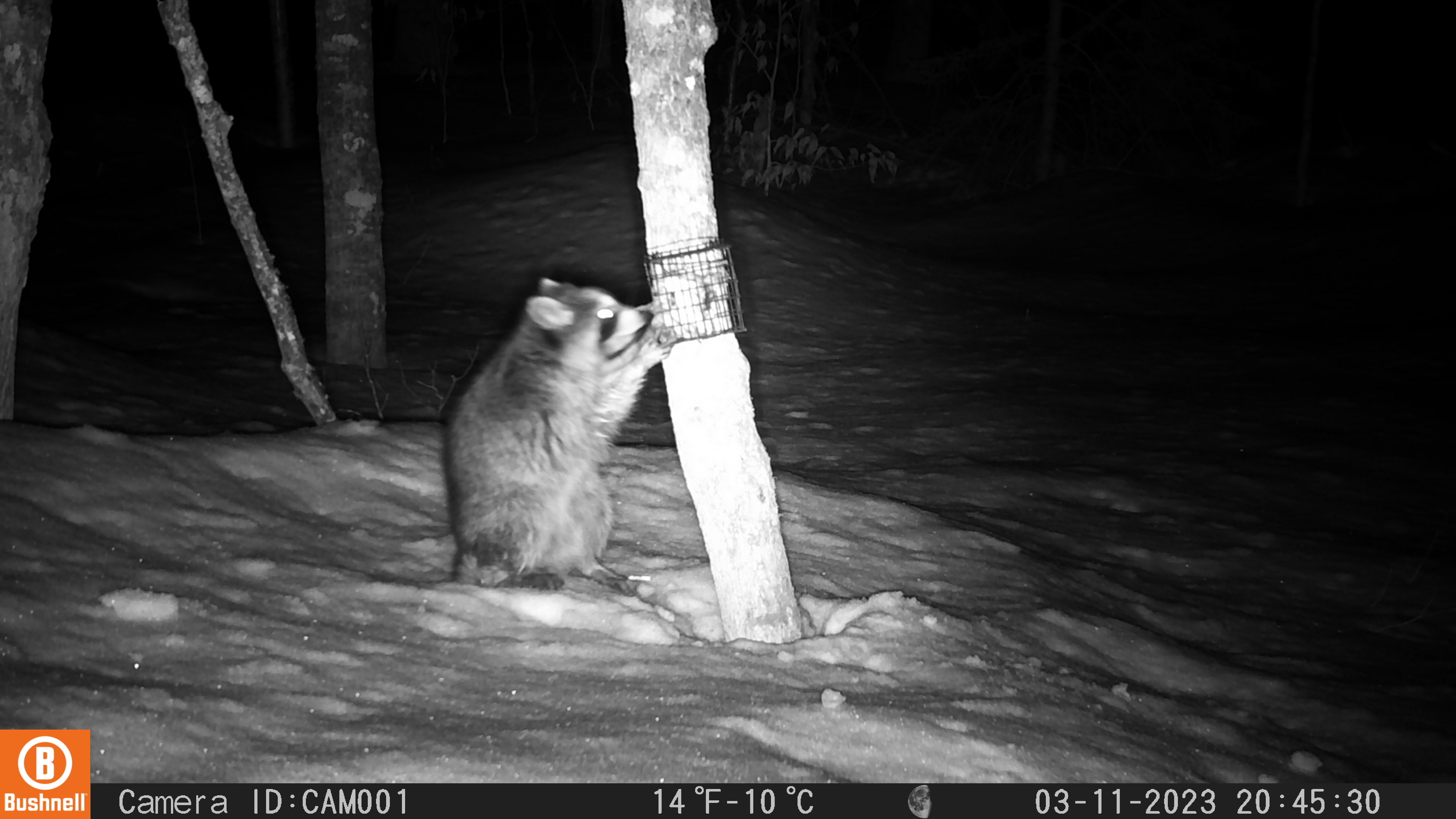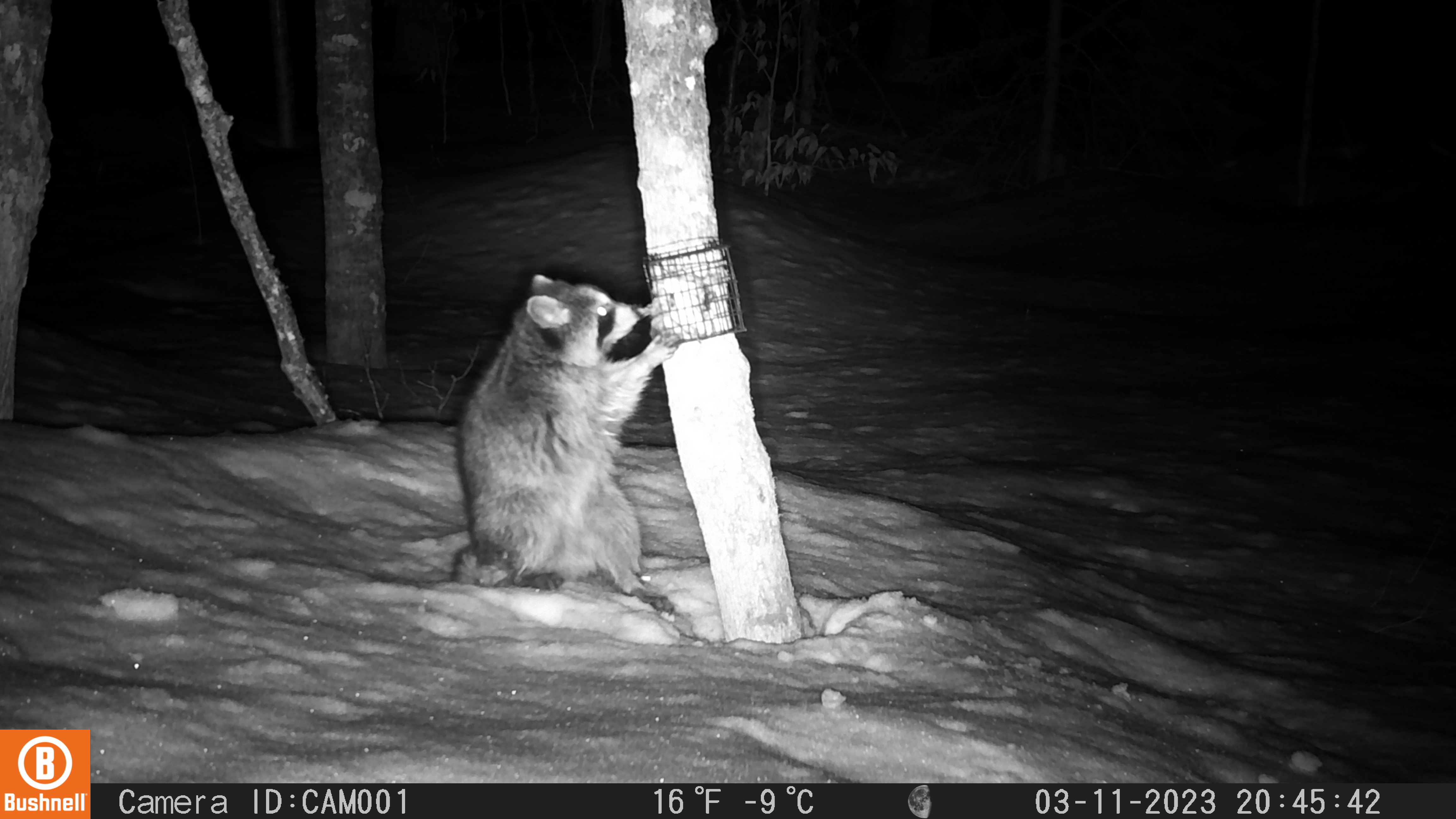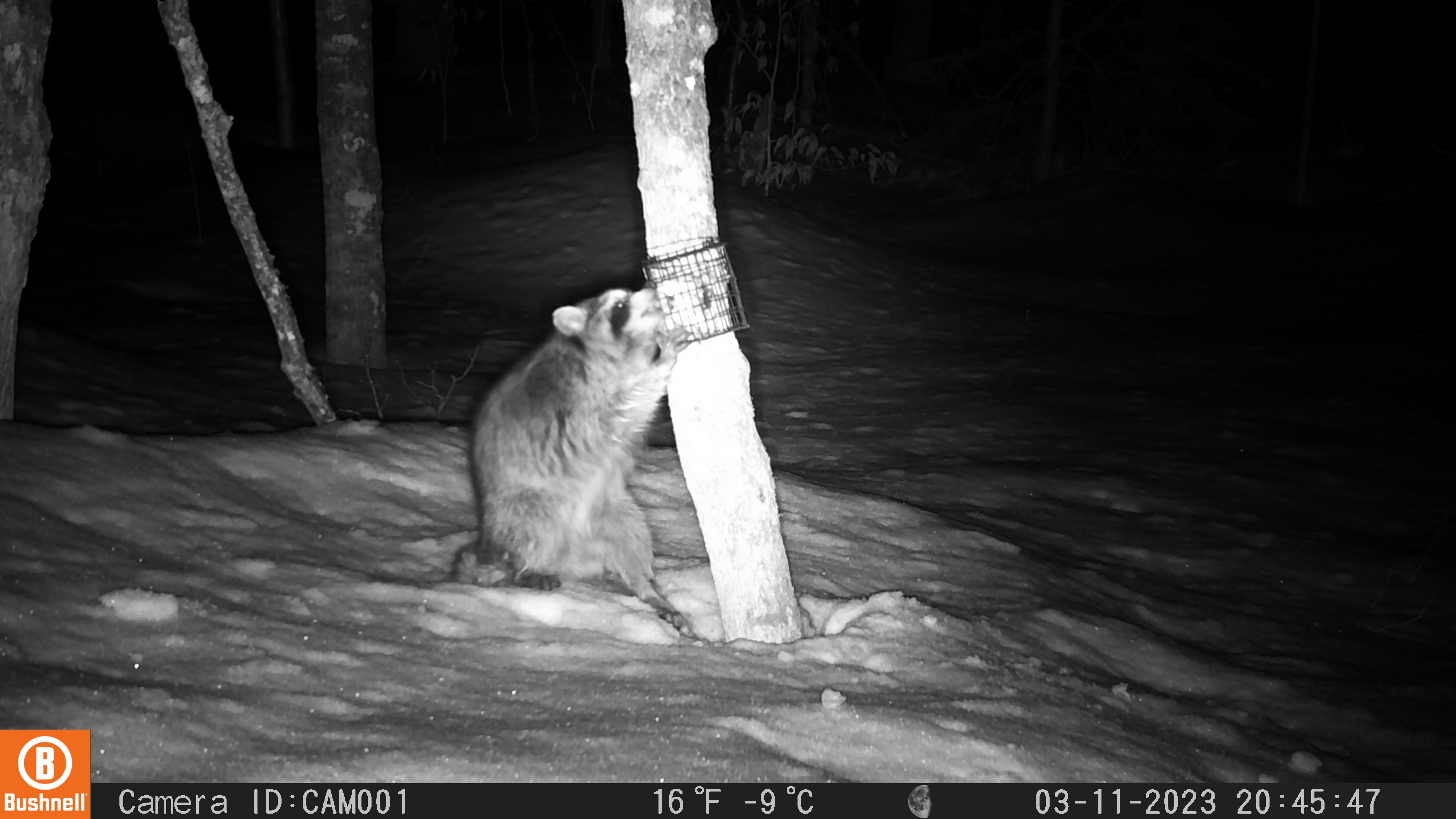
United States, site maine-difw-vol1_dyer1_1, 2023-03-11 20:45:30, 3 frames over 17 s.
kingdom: Animalia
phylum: Chordata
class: Mammalia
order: Carnivora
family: Procyonidae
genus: Procyon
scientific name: Procyon lotor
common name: raccoon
Raccoon (Procyon lotor).